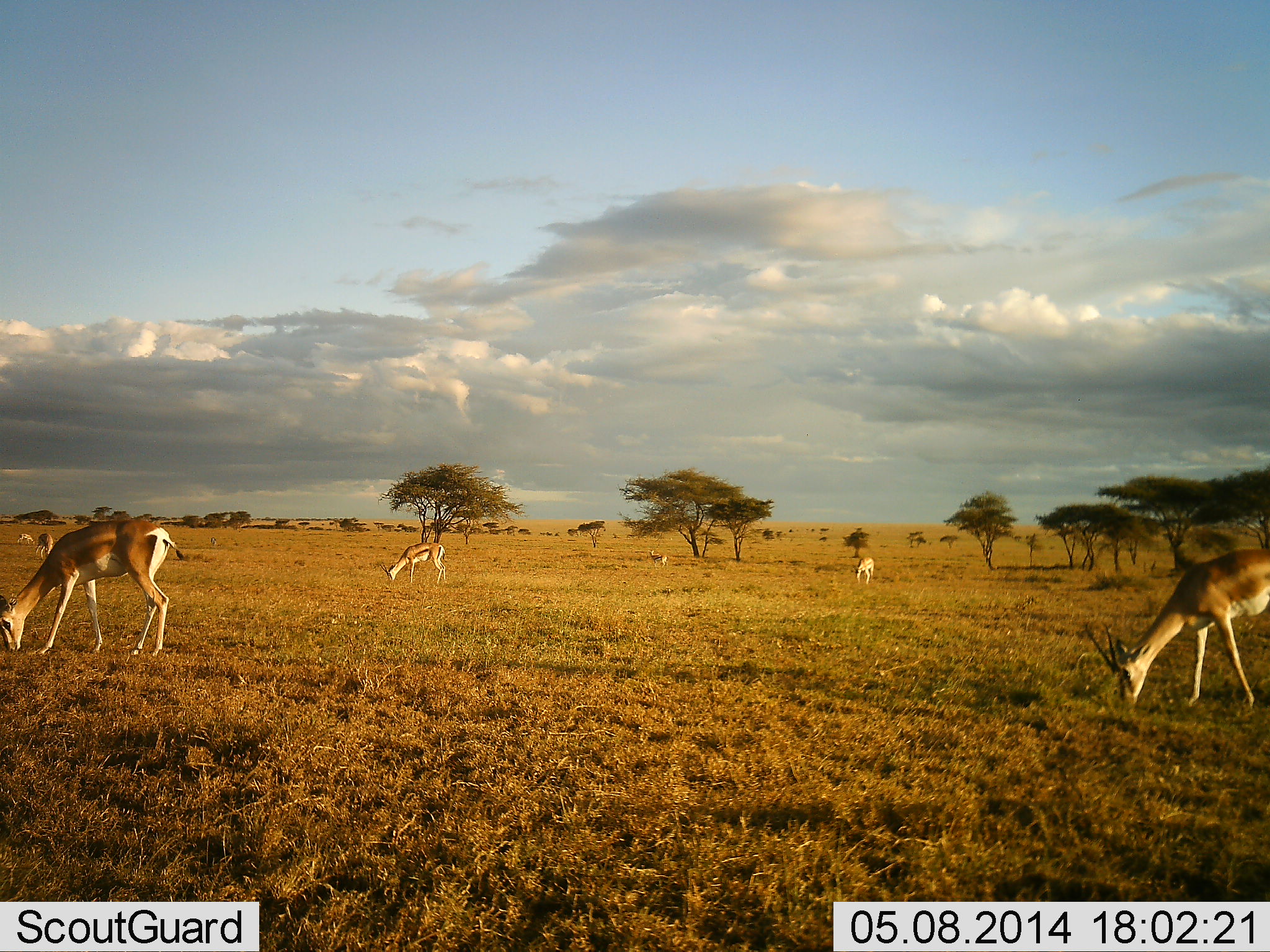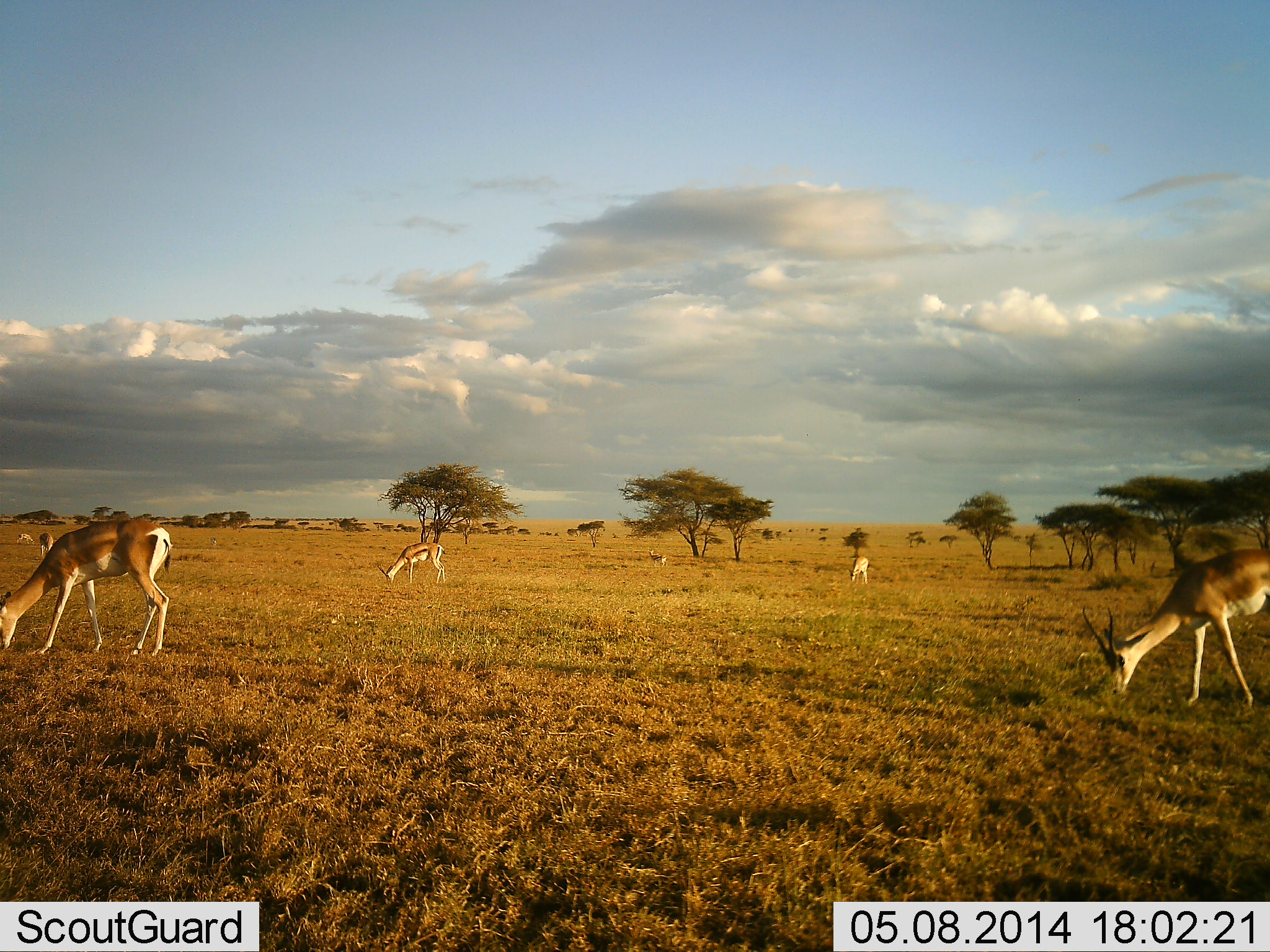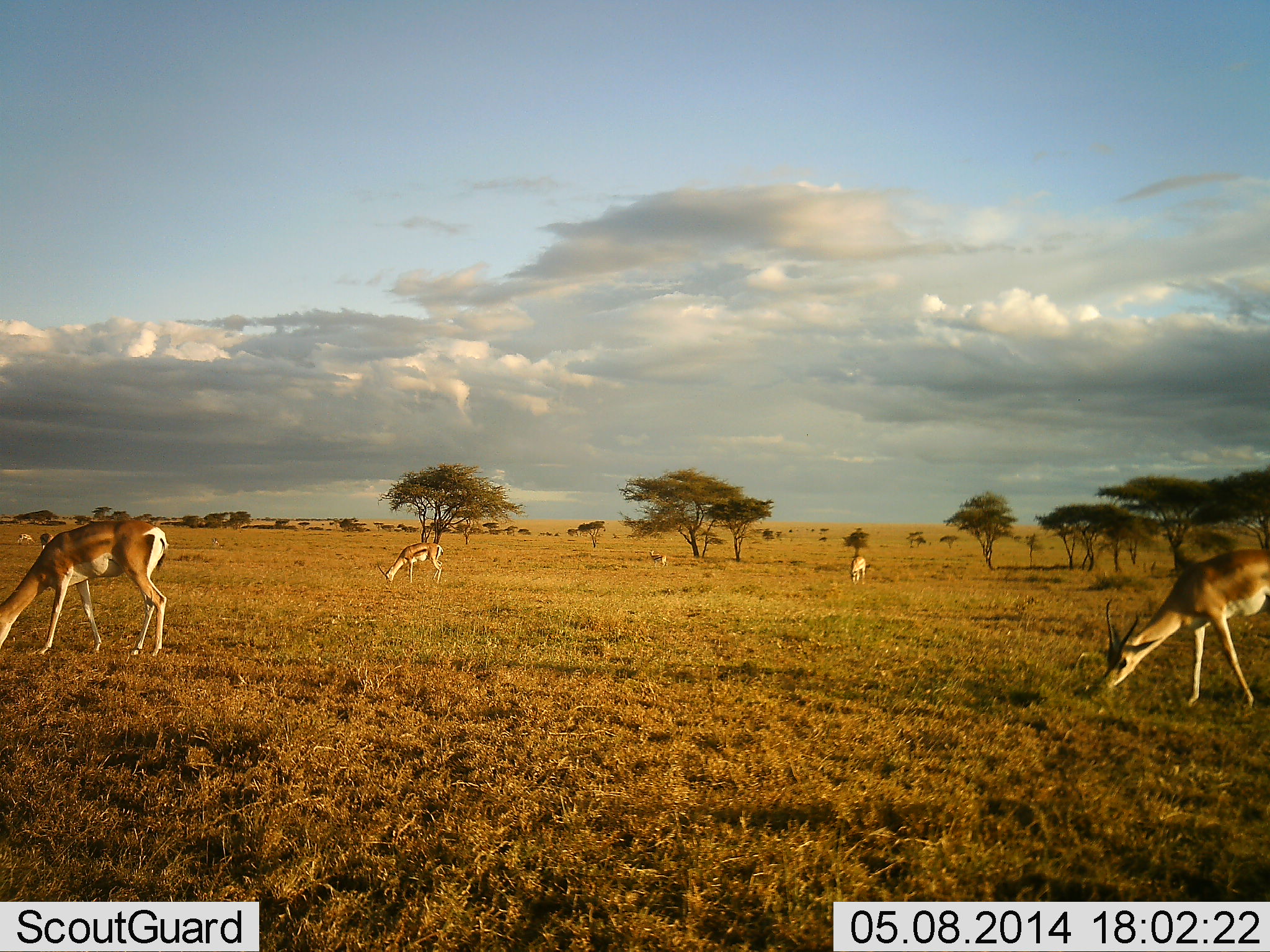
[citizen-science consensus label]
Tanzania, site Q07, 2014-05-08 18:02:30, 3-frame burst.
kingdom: Animalia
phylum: Chordata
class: Mammalia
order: Artiodactyla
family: Bovidae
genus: Nanger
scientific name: Nanger granti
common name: grant's gazelle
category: gazellegrants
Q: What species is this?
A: Gazellegrants (grant's gazelle) (Nanger granti).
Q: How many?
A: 5.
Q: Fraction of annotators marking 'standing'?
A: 31%.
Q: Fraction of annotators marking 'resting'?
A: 2%.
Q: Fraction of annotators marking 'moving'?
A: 5%.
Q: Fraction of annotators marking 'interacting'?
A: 0%.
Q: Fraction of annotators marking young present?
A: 4%.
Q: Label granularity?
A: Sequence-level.